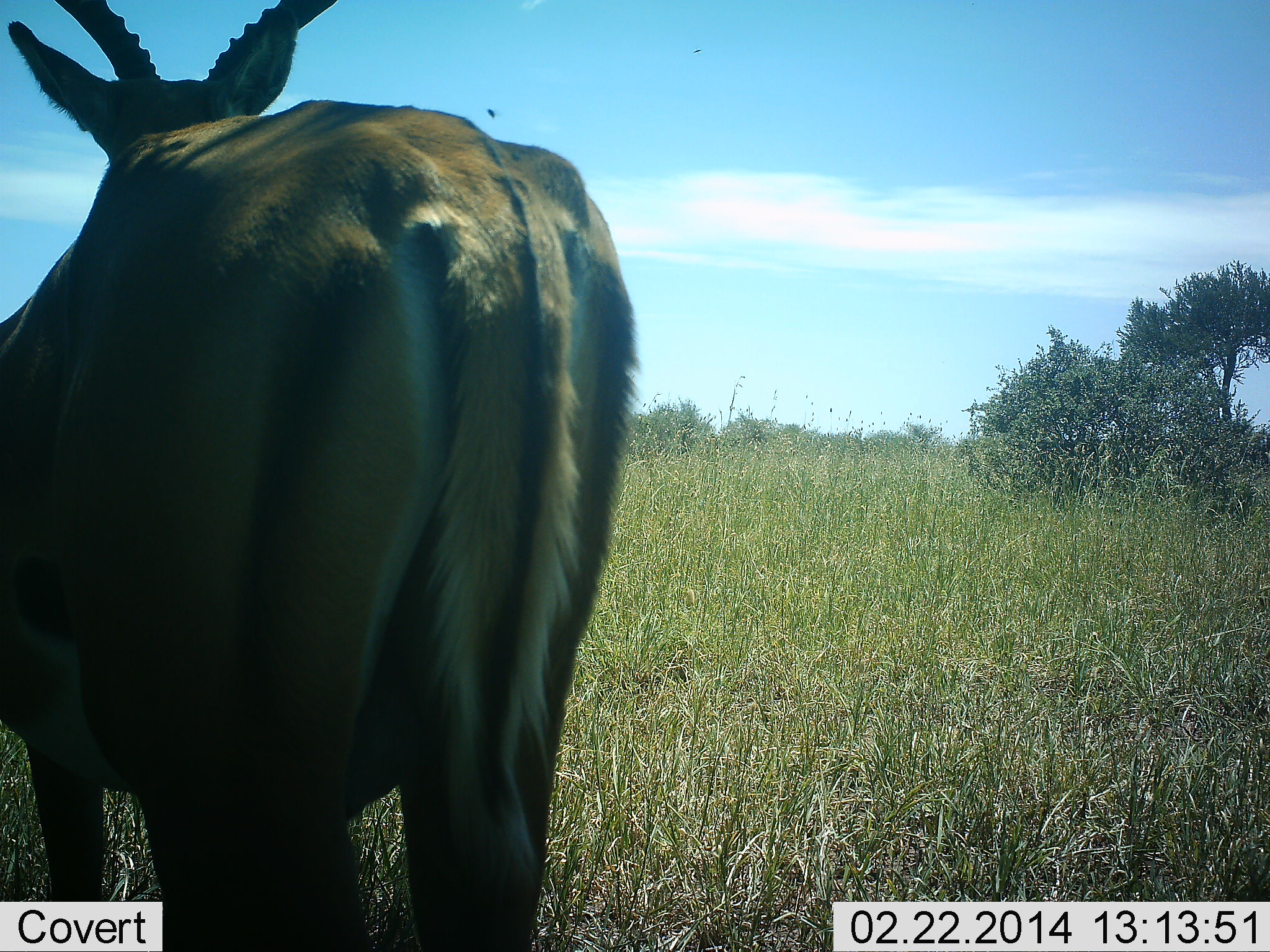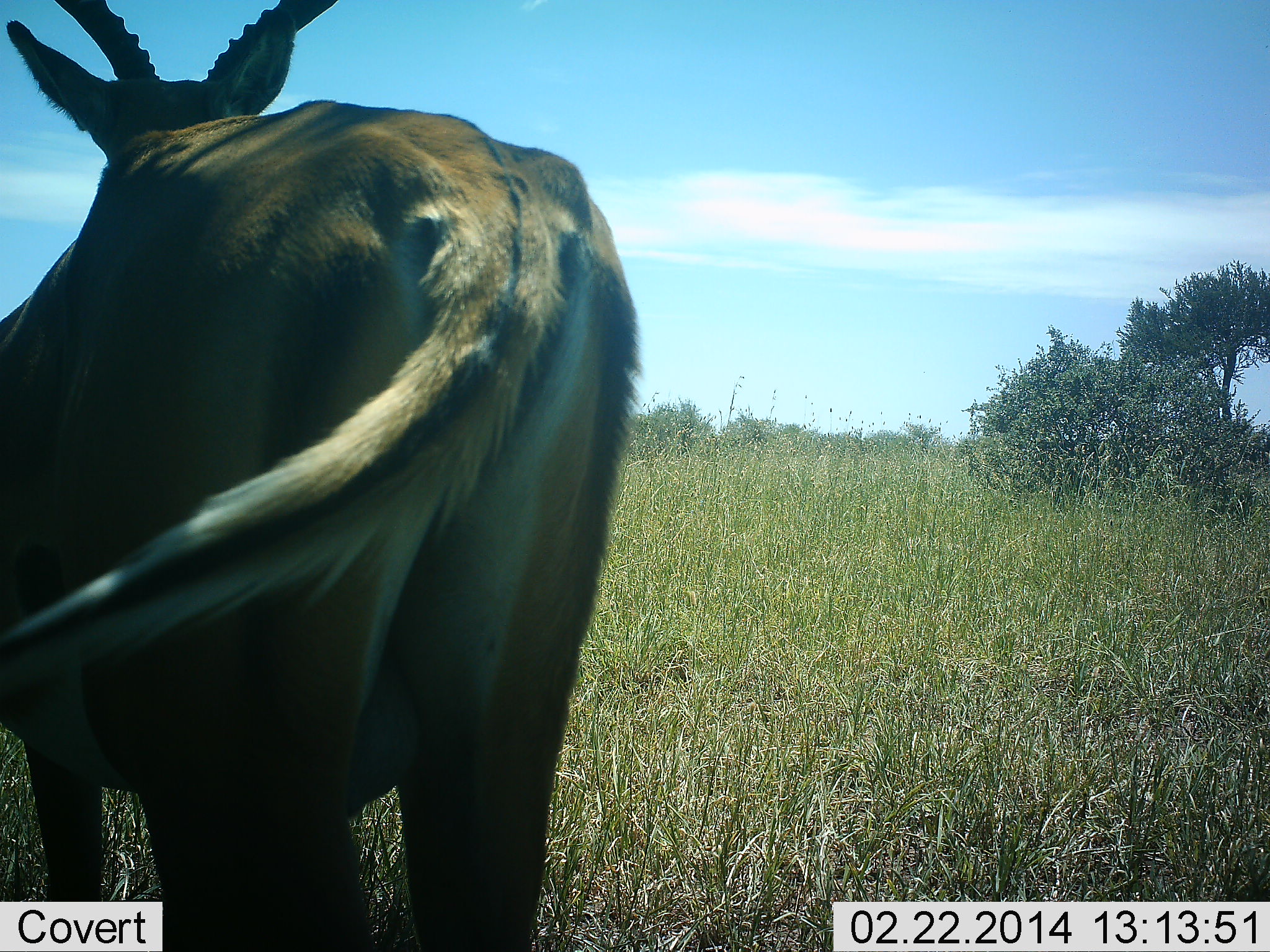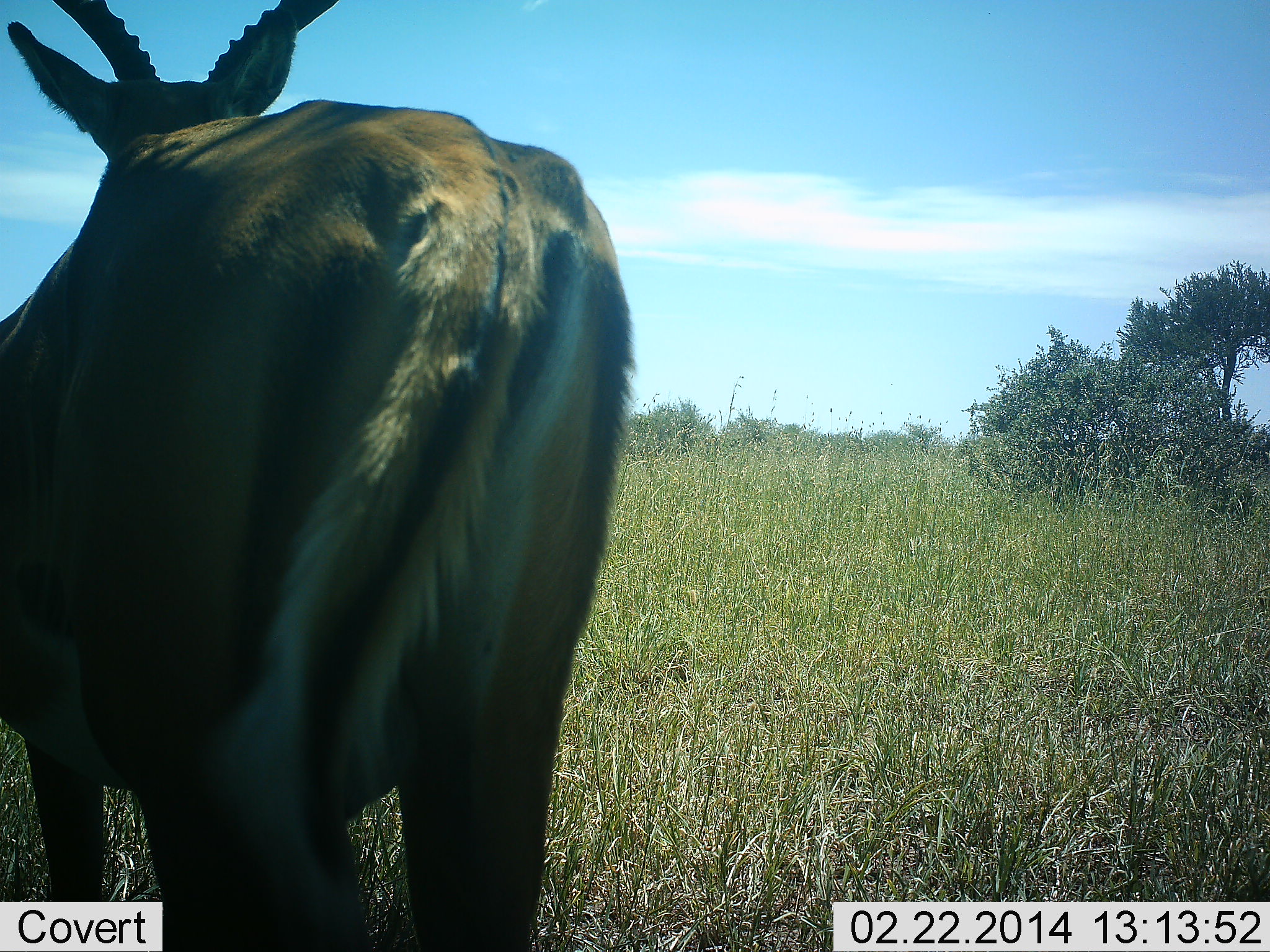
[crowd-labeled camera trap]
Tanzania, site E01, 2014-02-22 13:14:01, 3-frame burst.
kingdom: Animalia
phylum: Chordata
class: Mammalia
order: Artiodactyla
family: Bovidae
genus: Aepyceros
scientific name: Aepyceros melampus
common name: impala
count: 1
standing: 100%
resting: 0%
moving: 0%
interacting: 0%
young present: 0%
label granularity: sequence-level